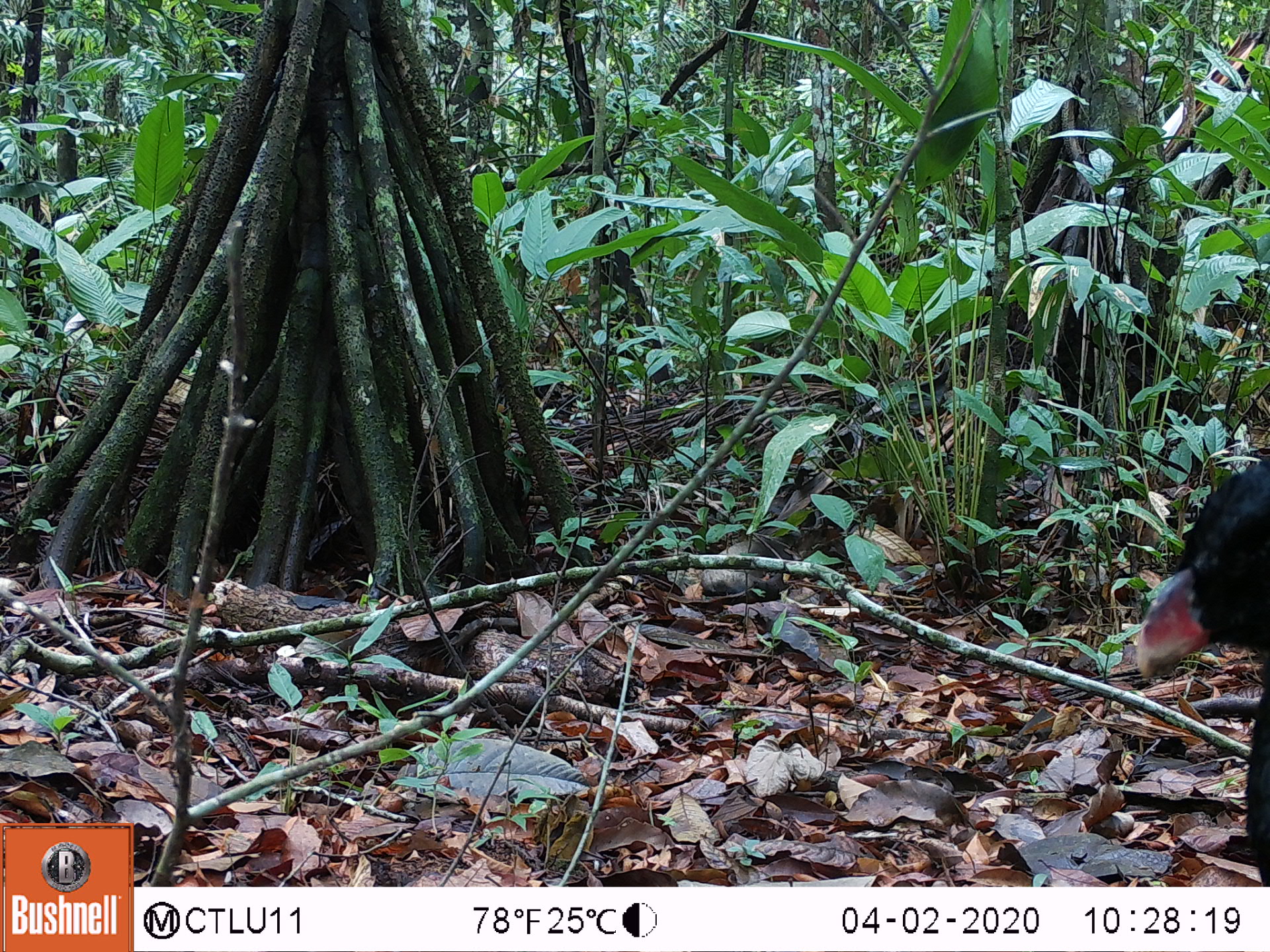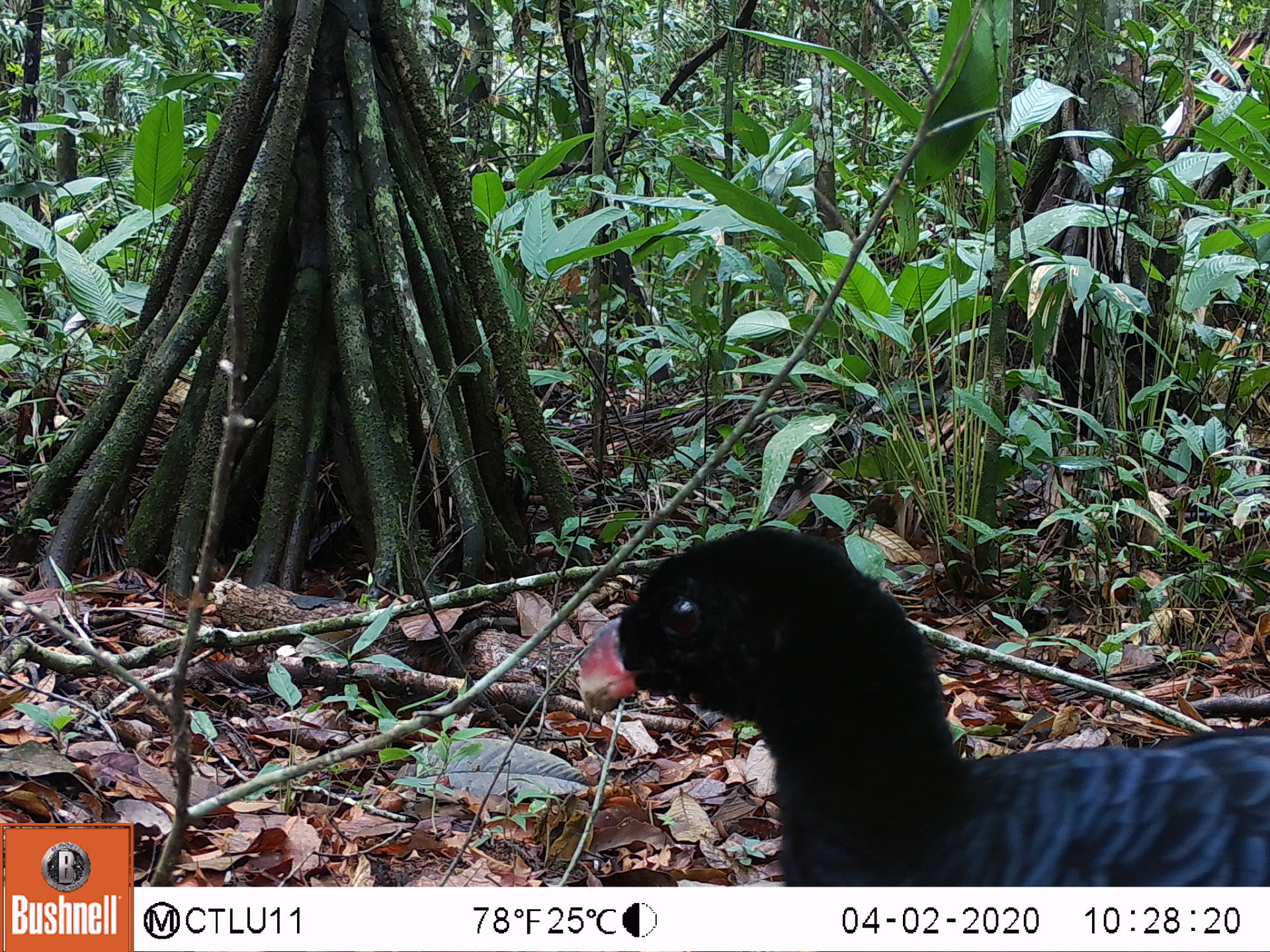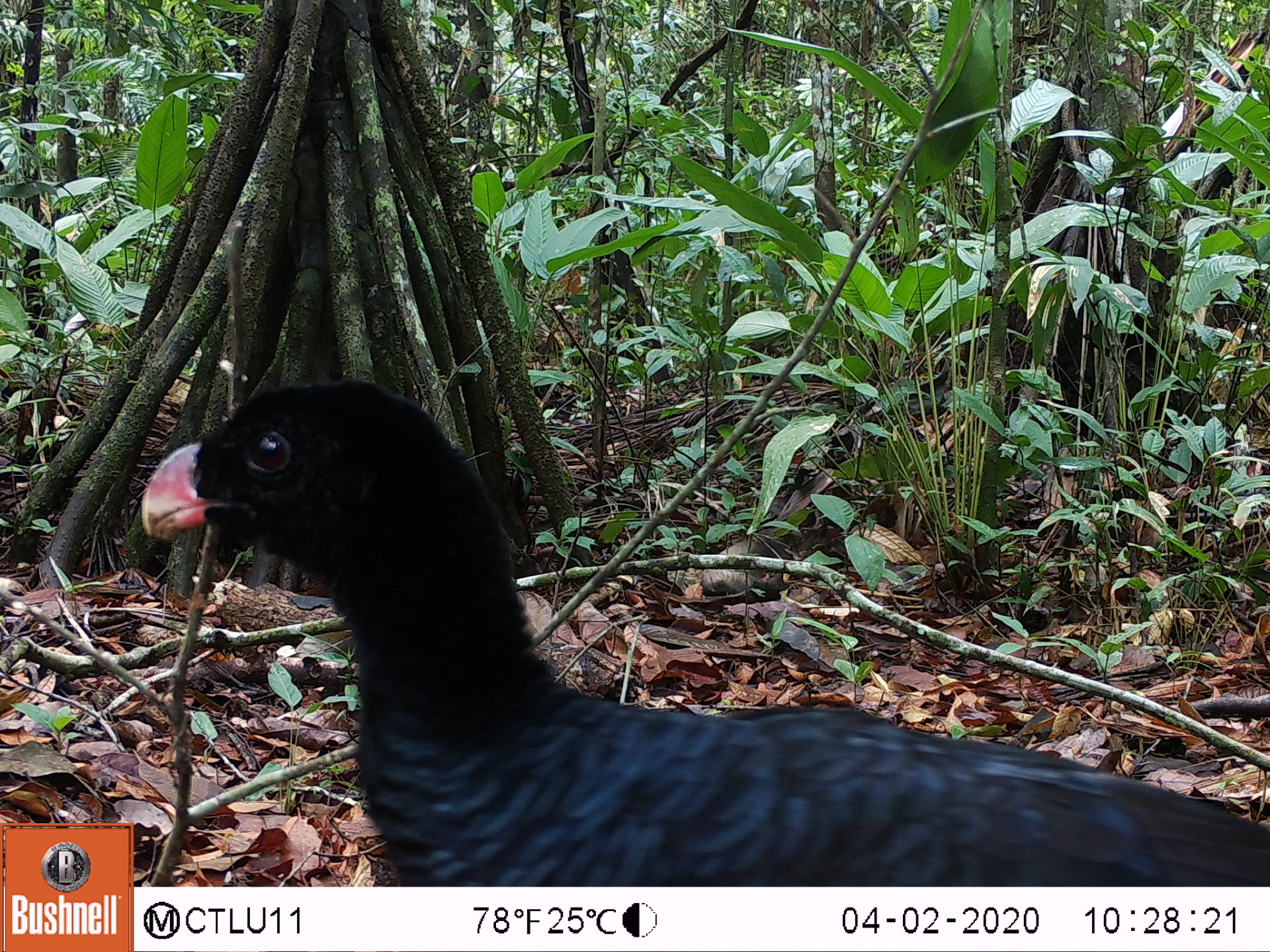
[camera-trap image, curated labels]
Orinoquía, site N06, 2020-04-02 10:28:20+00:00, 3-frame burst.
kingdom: Animalia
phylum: Chordata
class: Aves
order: Galliformes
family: Cracidae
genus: Mitu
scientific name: Mitu salvini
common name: salvin's currasow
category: salvins curassow